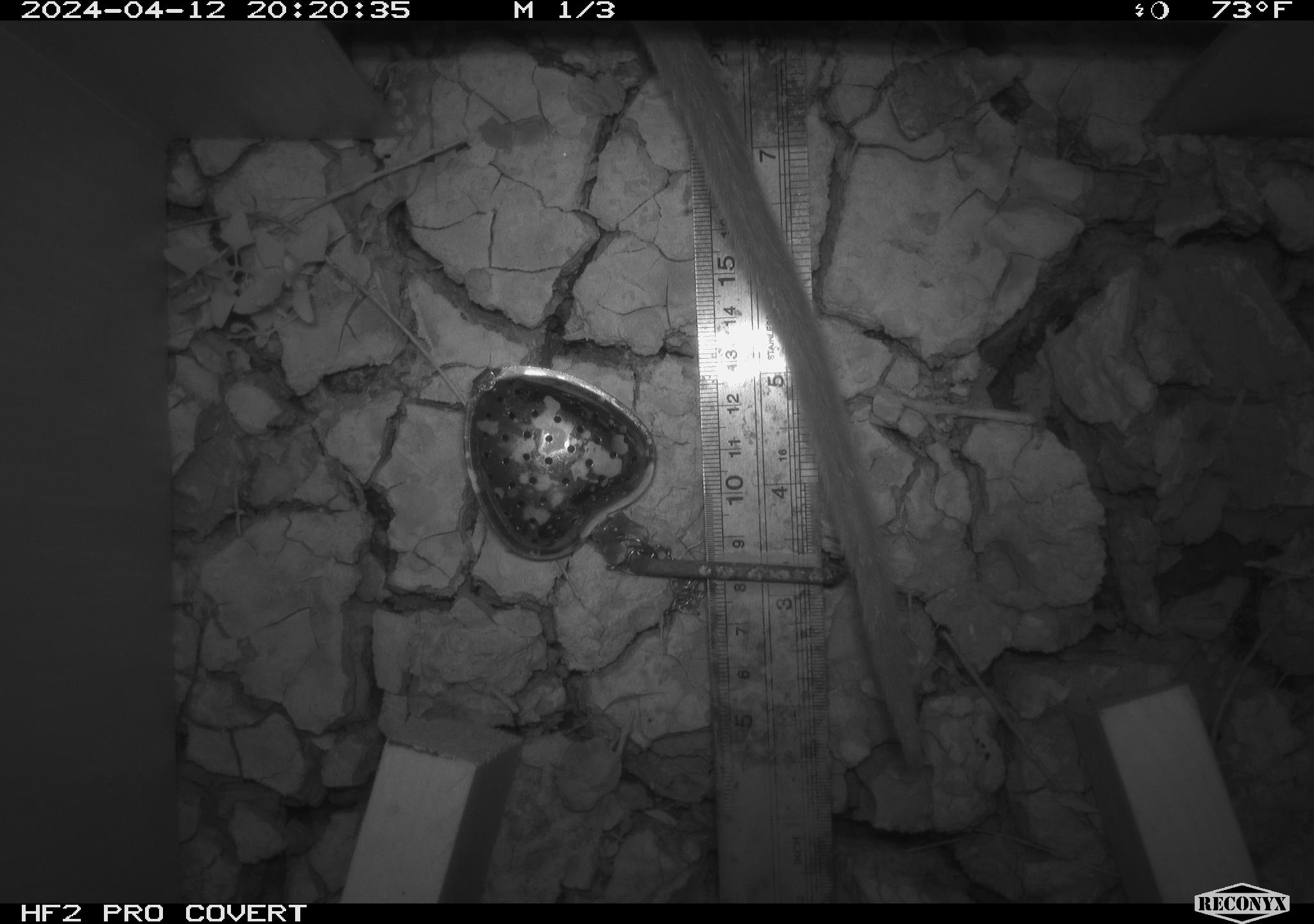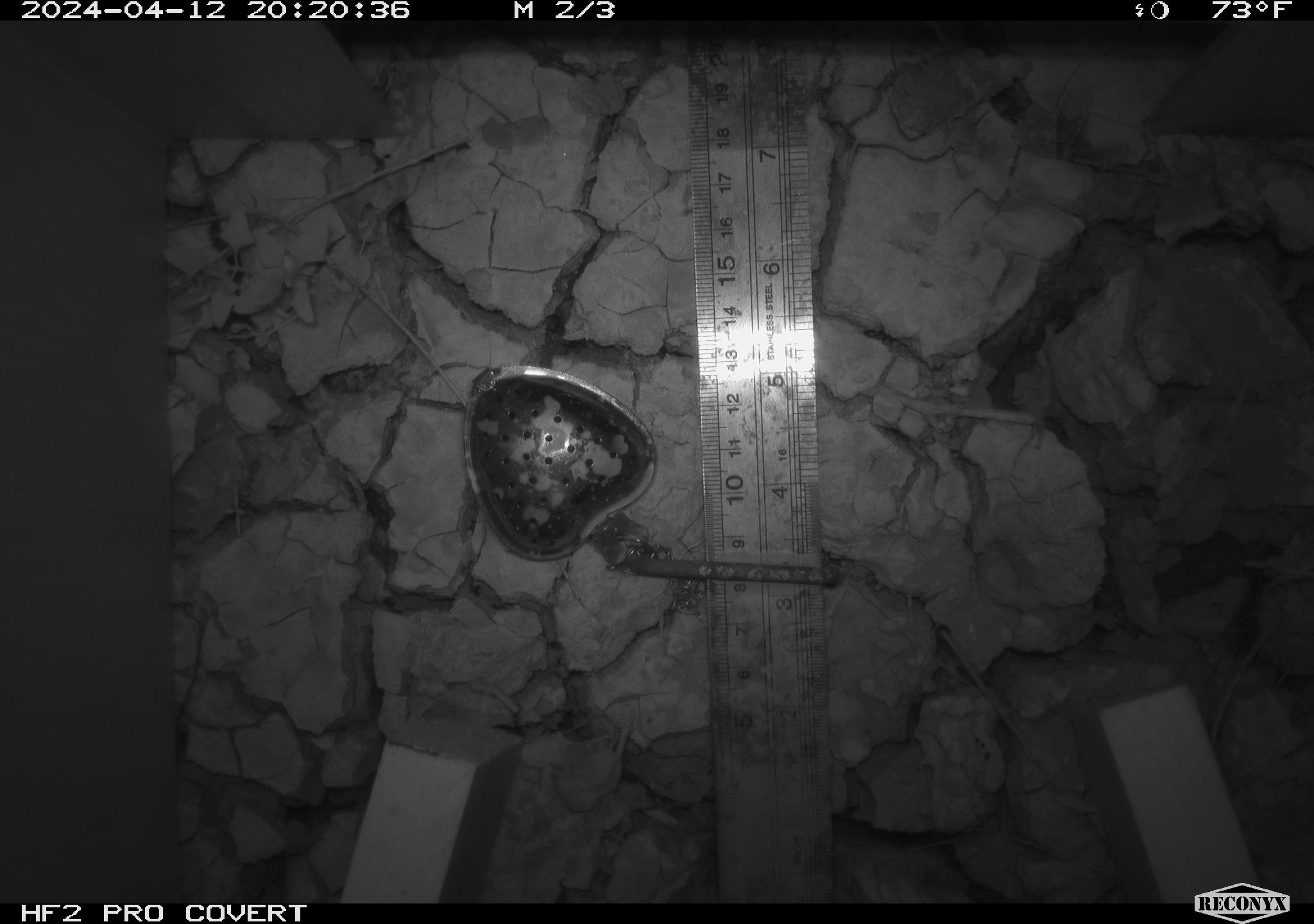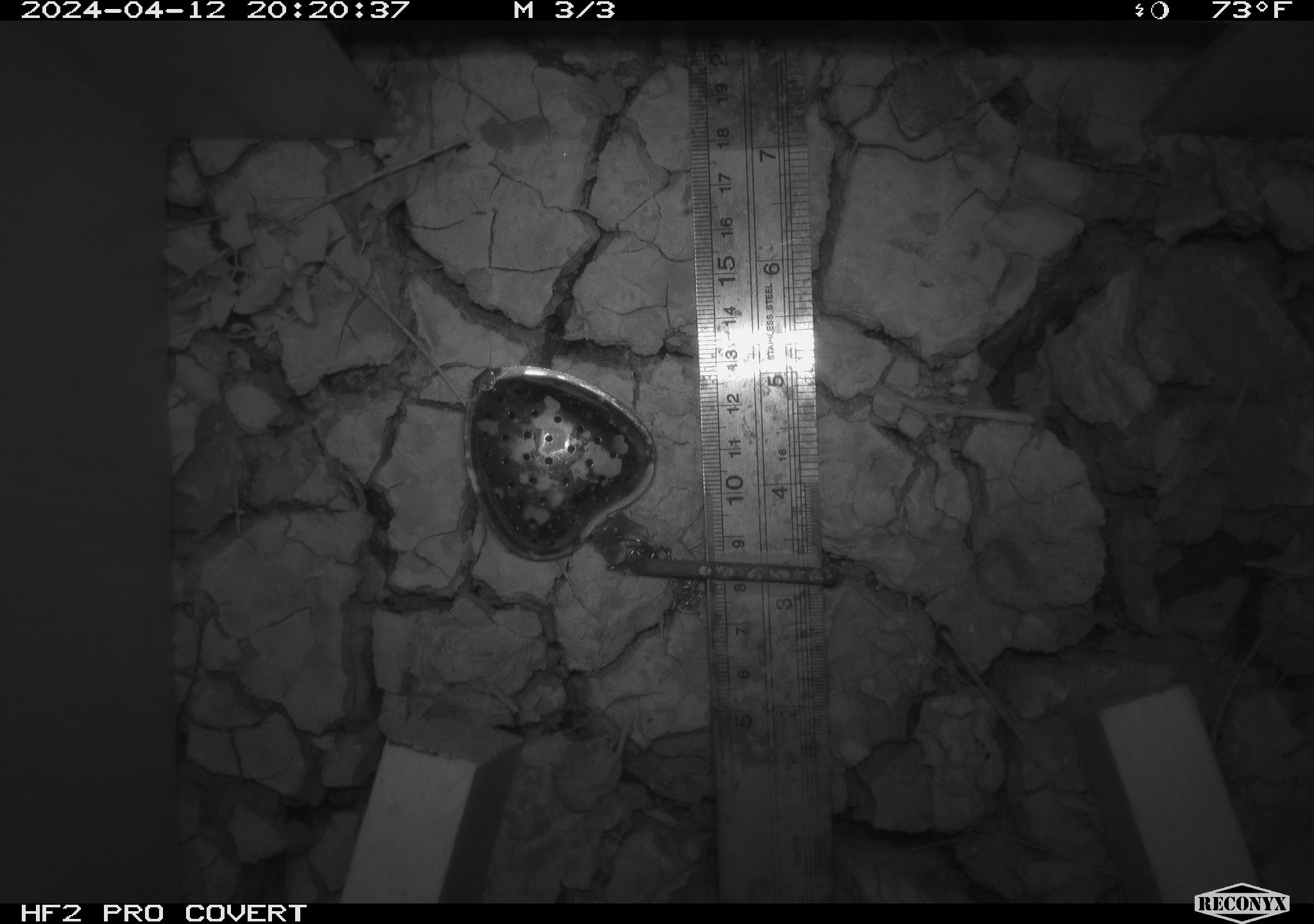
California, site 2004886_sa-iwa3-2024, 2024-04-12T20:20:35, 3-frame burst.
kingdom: Animalia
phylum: Chordata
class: Mammalia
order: Rodentia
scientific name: Rodentia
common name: woodrat or rat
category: woodrat or rat species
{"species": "woodrat or rat species (woodrat or rat) (Rodentia)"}